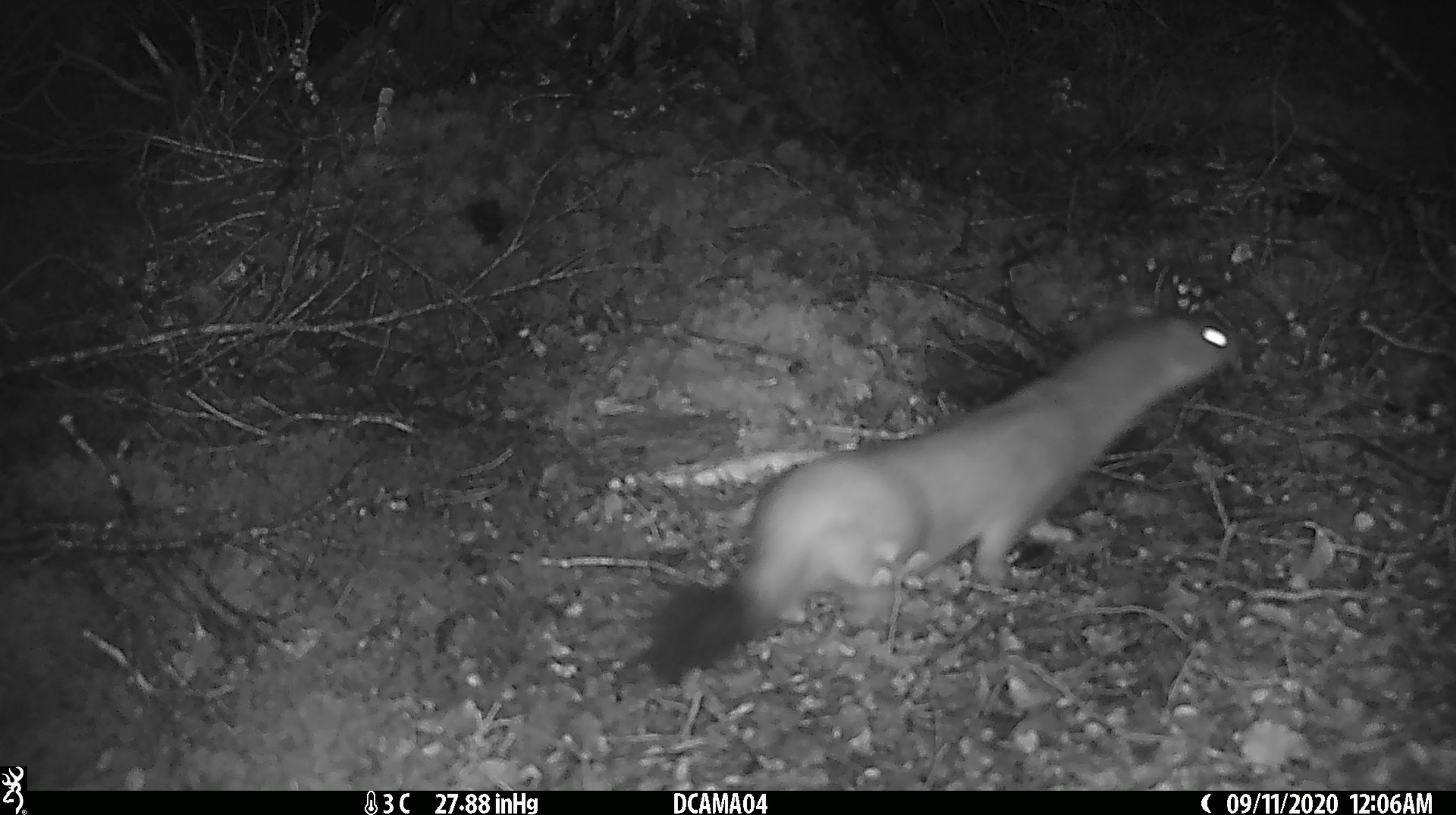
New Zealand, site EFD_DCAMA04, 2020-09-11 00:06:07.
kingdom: Animalia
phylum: Chordata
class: Mammalia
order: Carnivora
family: Mustelidae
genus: Mustela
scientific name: Mustela erminea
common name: stoat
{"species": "stoat (Mustela erminea)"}